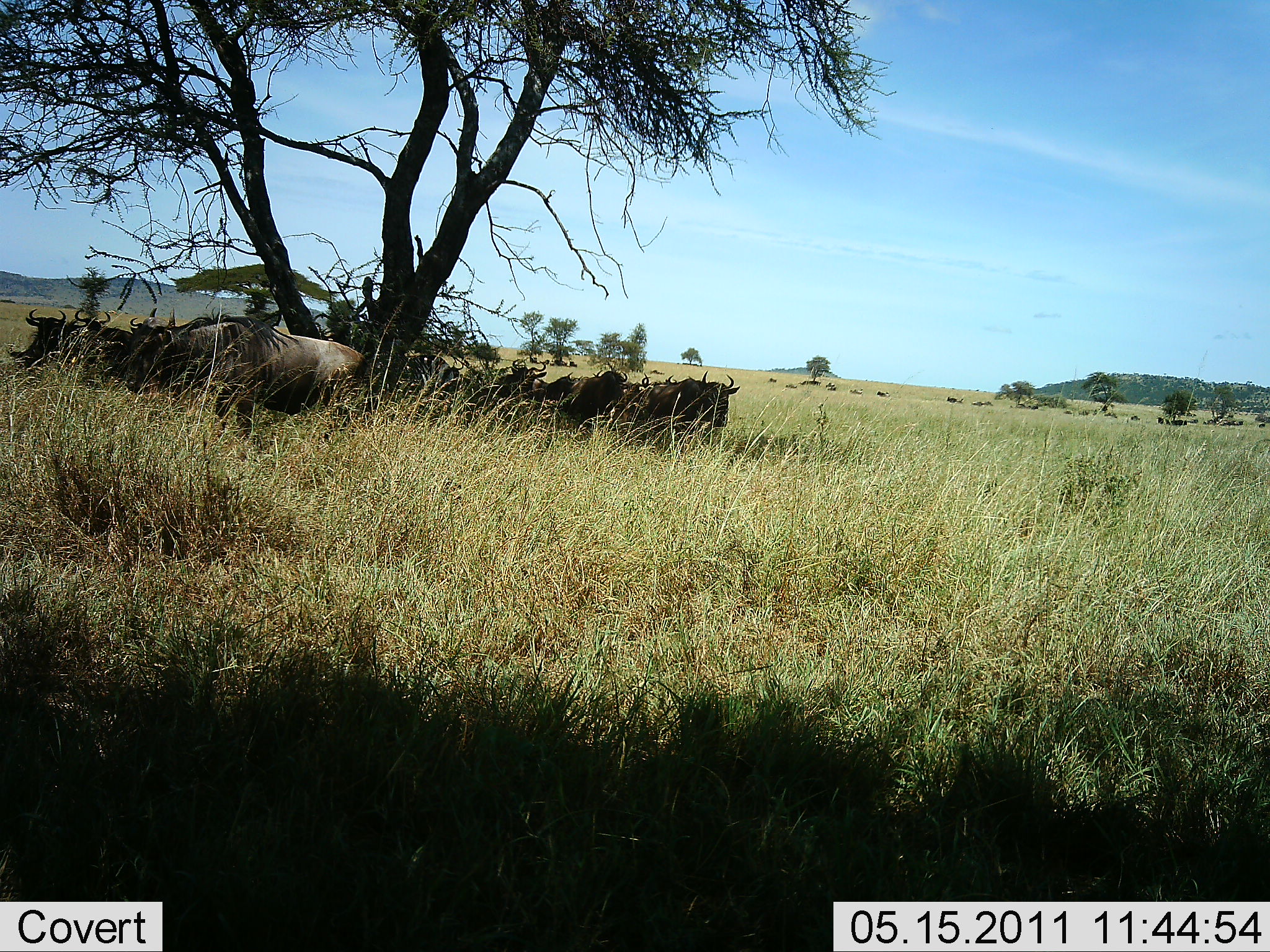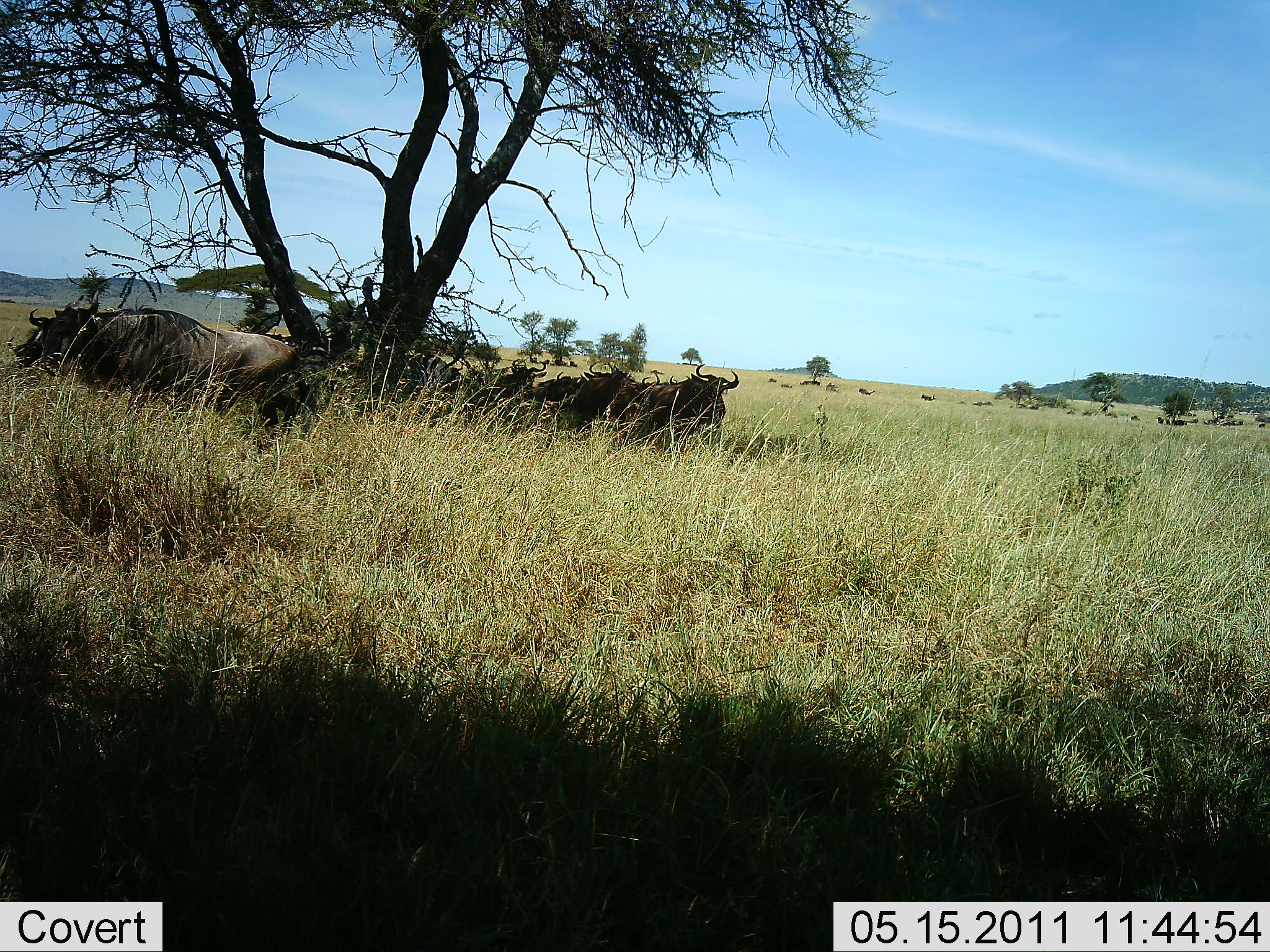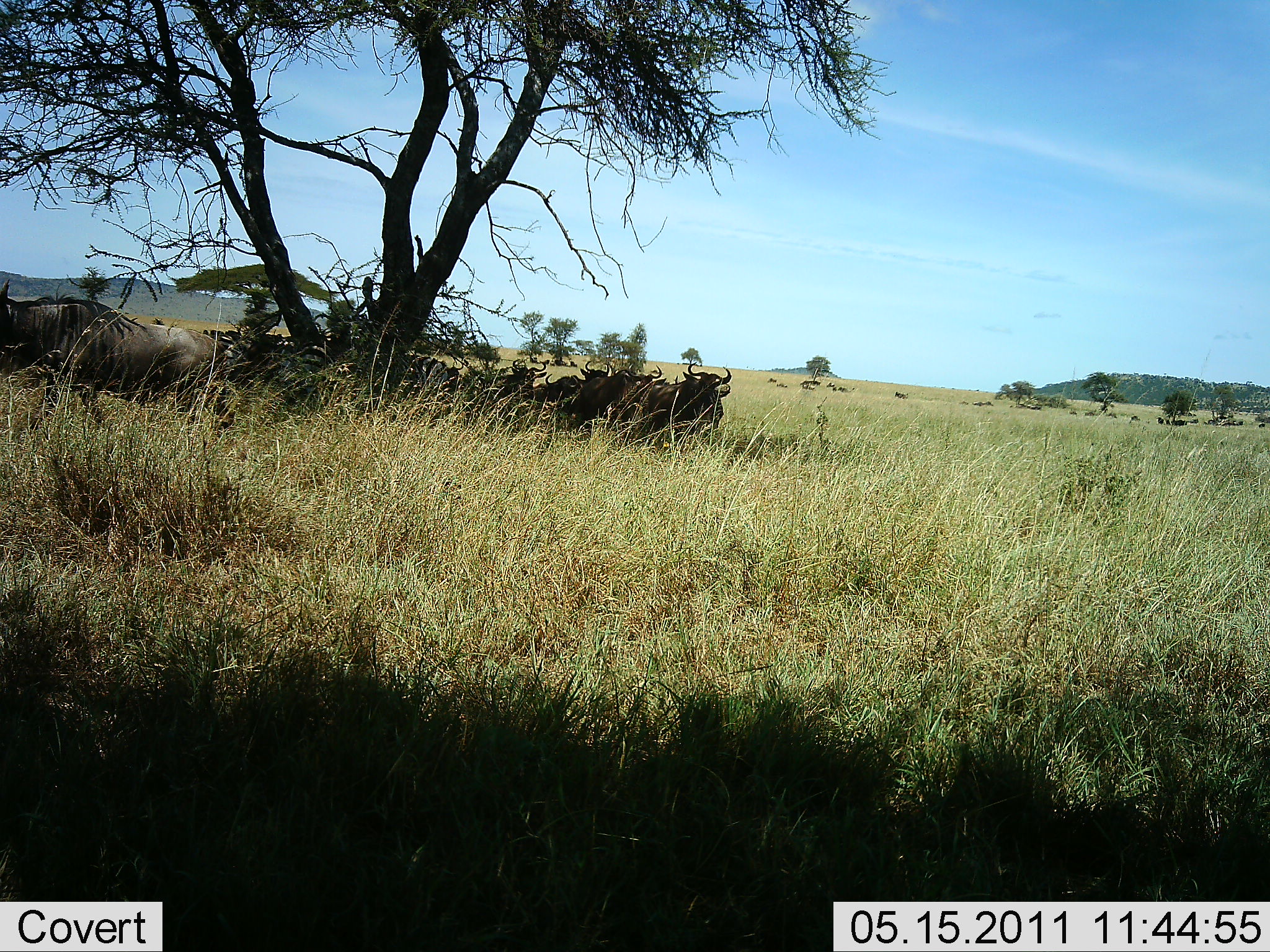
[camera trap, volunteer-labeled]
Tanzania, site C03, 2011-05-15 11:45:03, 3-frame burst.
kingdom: Animalia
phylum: Chordata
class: Mammalia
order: Artiodactyla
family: Bovidae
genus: Connochaetes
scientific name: Connochaetes taurinus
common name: blue wildebeest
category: wildebeest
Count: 11-50.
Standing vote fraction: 50%.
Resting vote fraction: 70%.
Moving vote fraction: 20%.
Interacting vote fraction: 0%.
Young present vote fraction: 0%.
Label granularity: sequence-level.